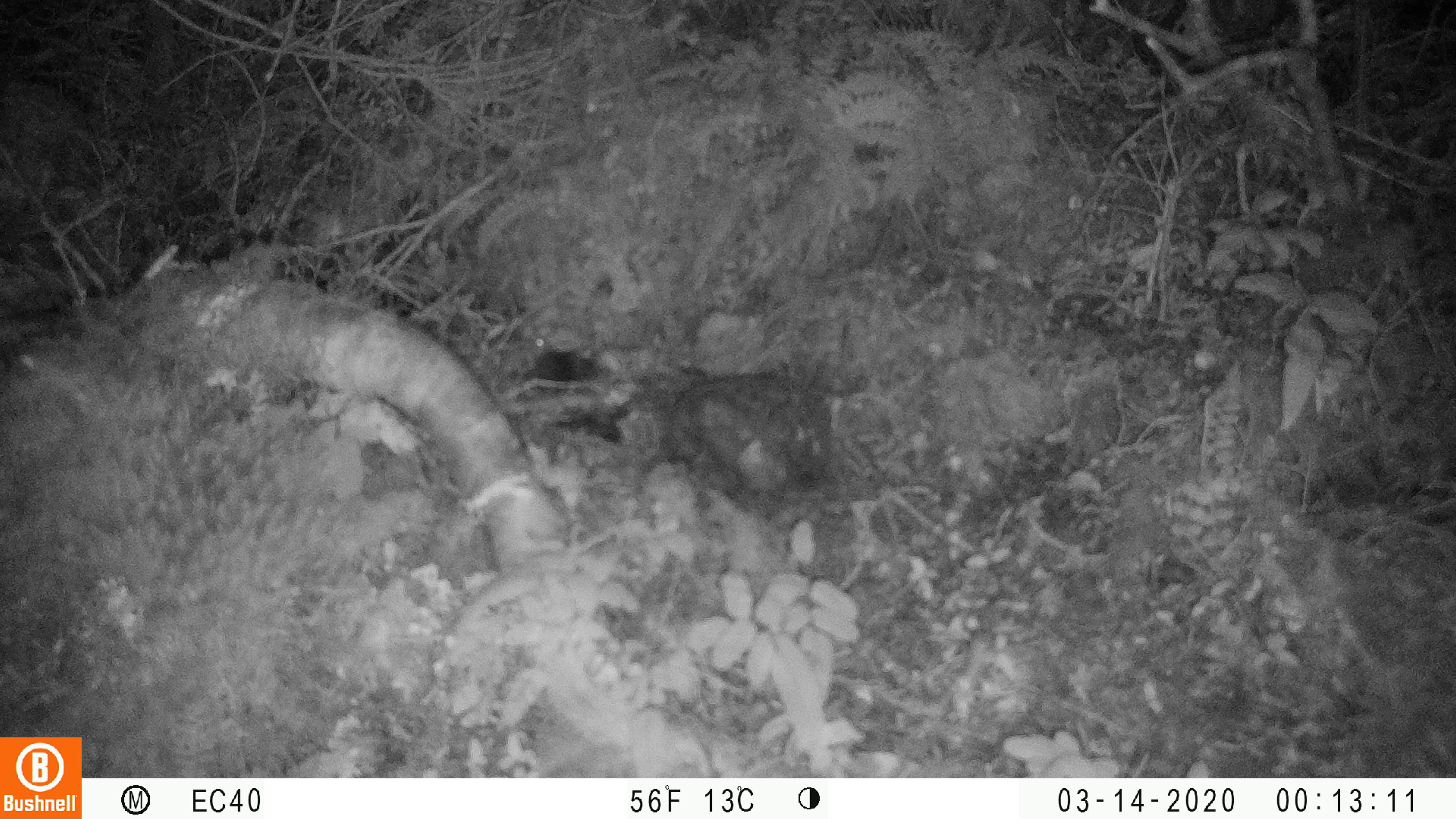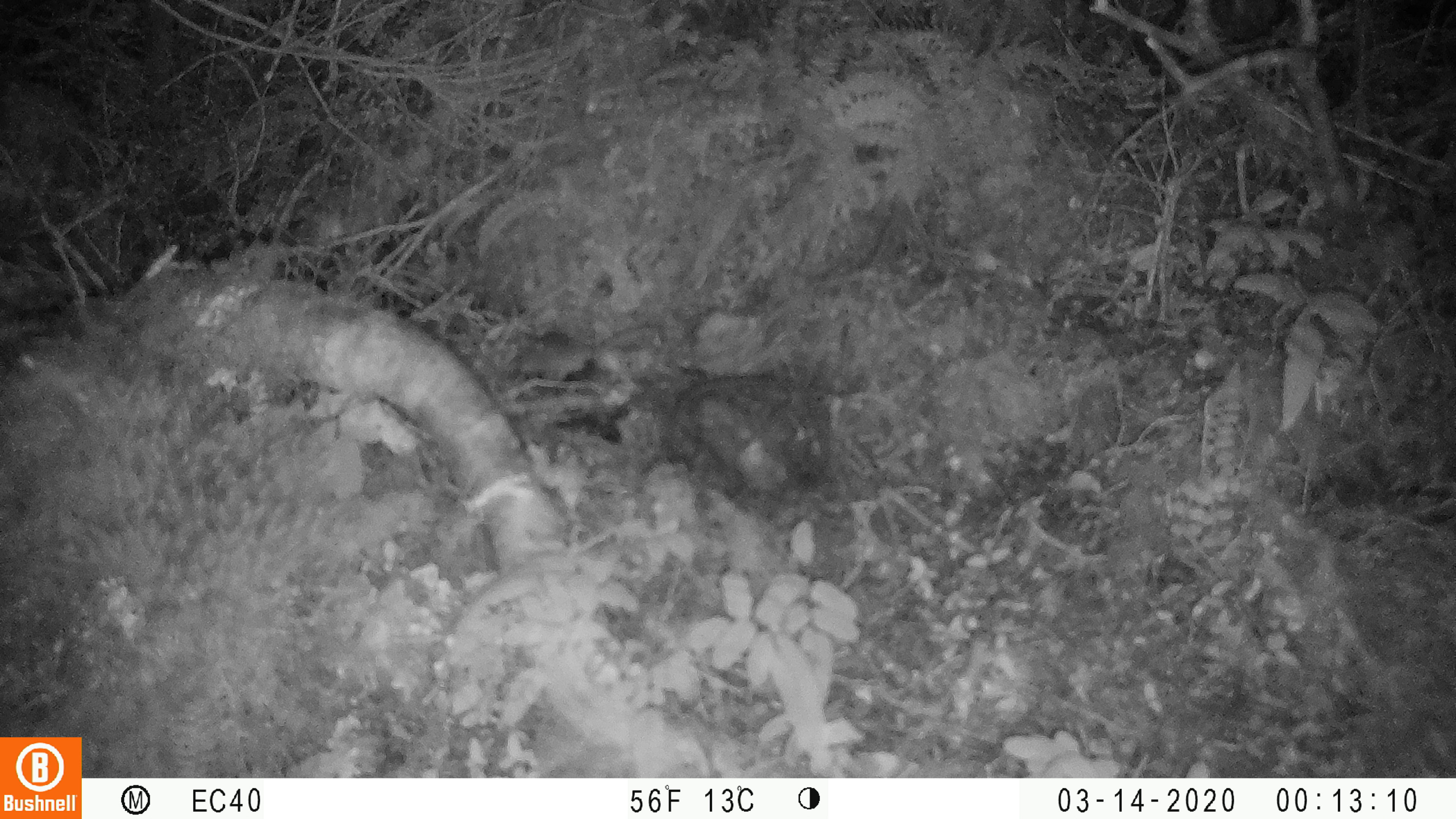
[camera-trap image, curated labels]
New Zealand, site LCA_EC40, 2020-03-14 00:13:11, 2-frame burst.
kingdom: Animalia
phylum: Chordata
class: Mammalia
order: Rodentia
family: Muridae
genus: Mus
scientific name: Mus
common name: mouse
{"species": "mouse (Mus)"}